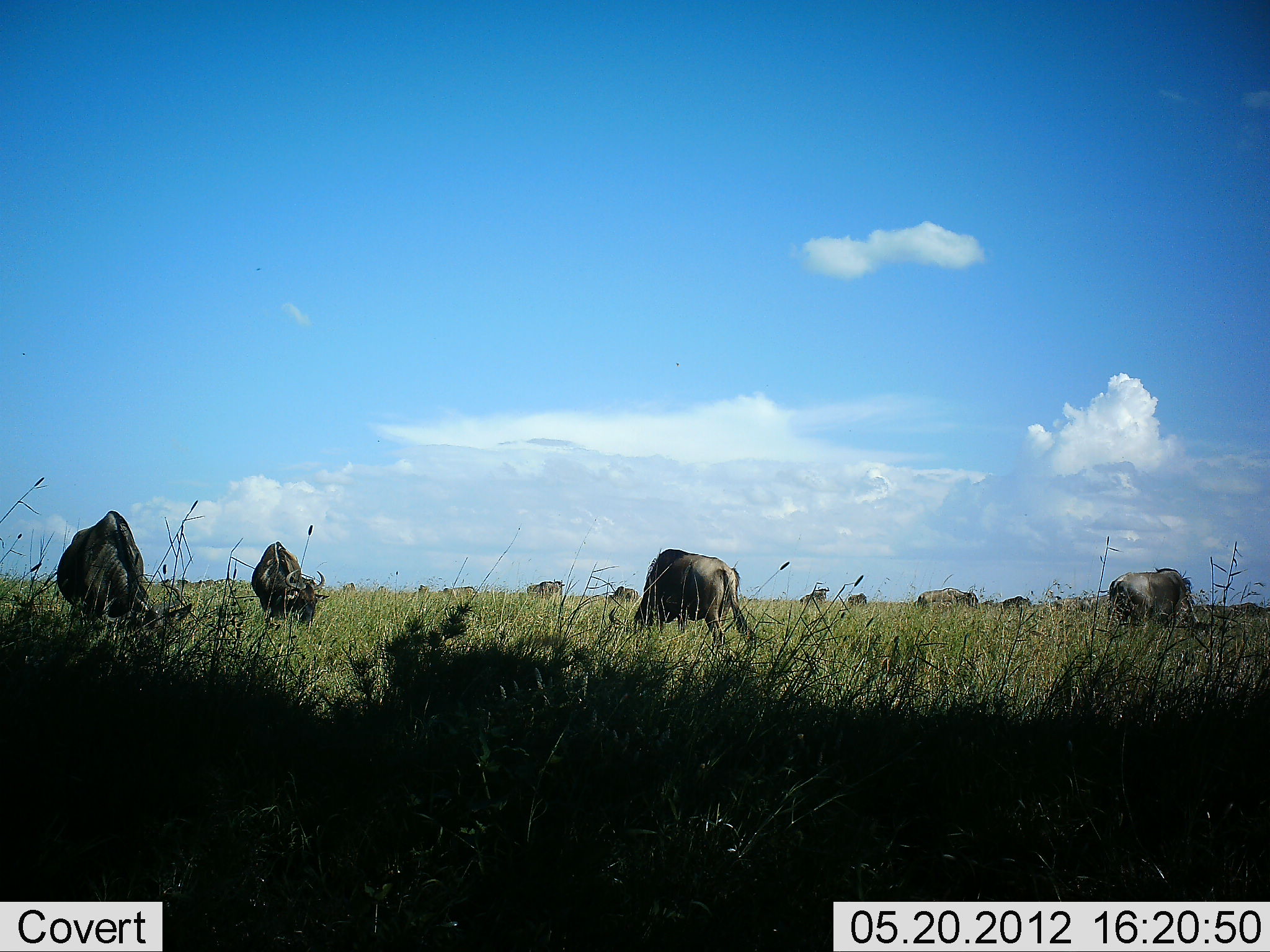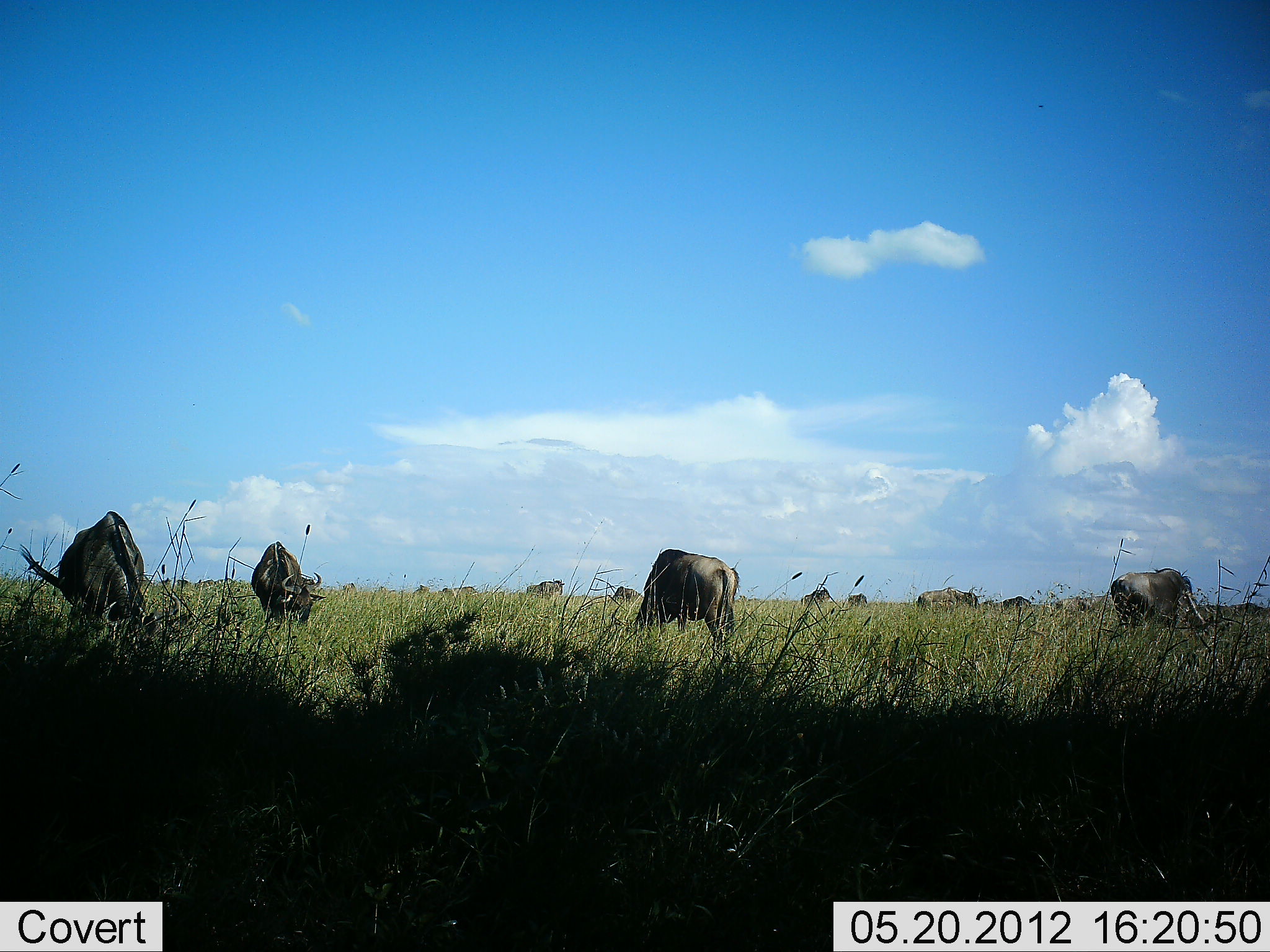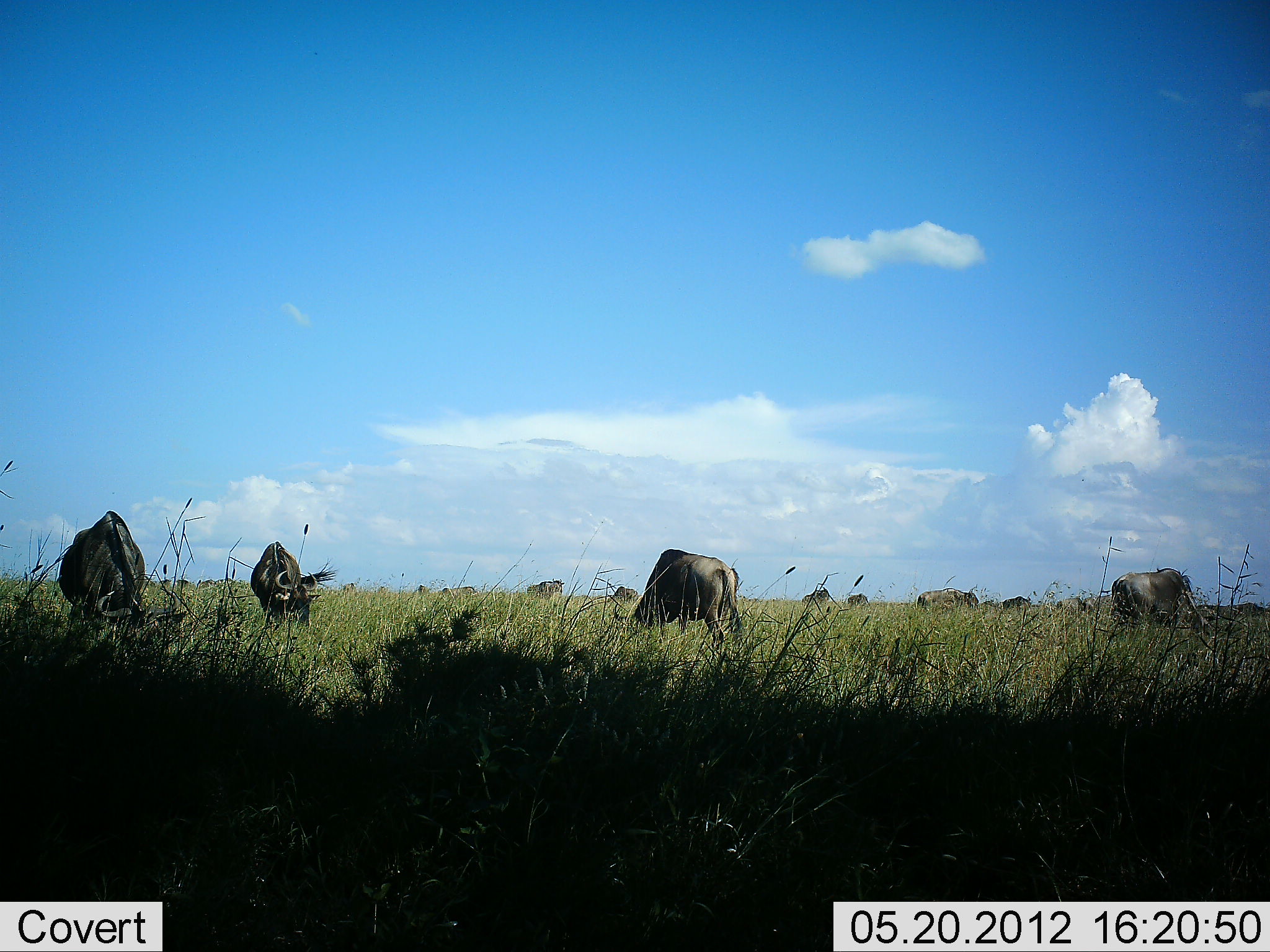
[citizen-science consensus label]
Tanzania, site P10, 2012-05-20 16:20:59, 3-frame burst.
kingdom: Animalia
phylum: Chordata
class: Mammalia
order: Artiodactyla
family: Bovidae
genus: Connochaetes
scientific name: Connochaetes taurinus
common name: blue wildebeest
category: wildebeest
Wildebeest (blue wildebeest) (Connochaetes taurinus), count 11-50. Behavior (volunteer vote fractions): standing 20%, resting 0%, moving 10%, interacting 0%. Young present (vote fraction): 0%. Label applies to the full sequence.